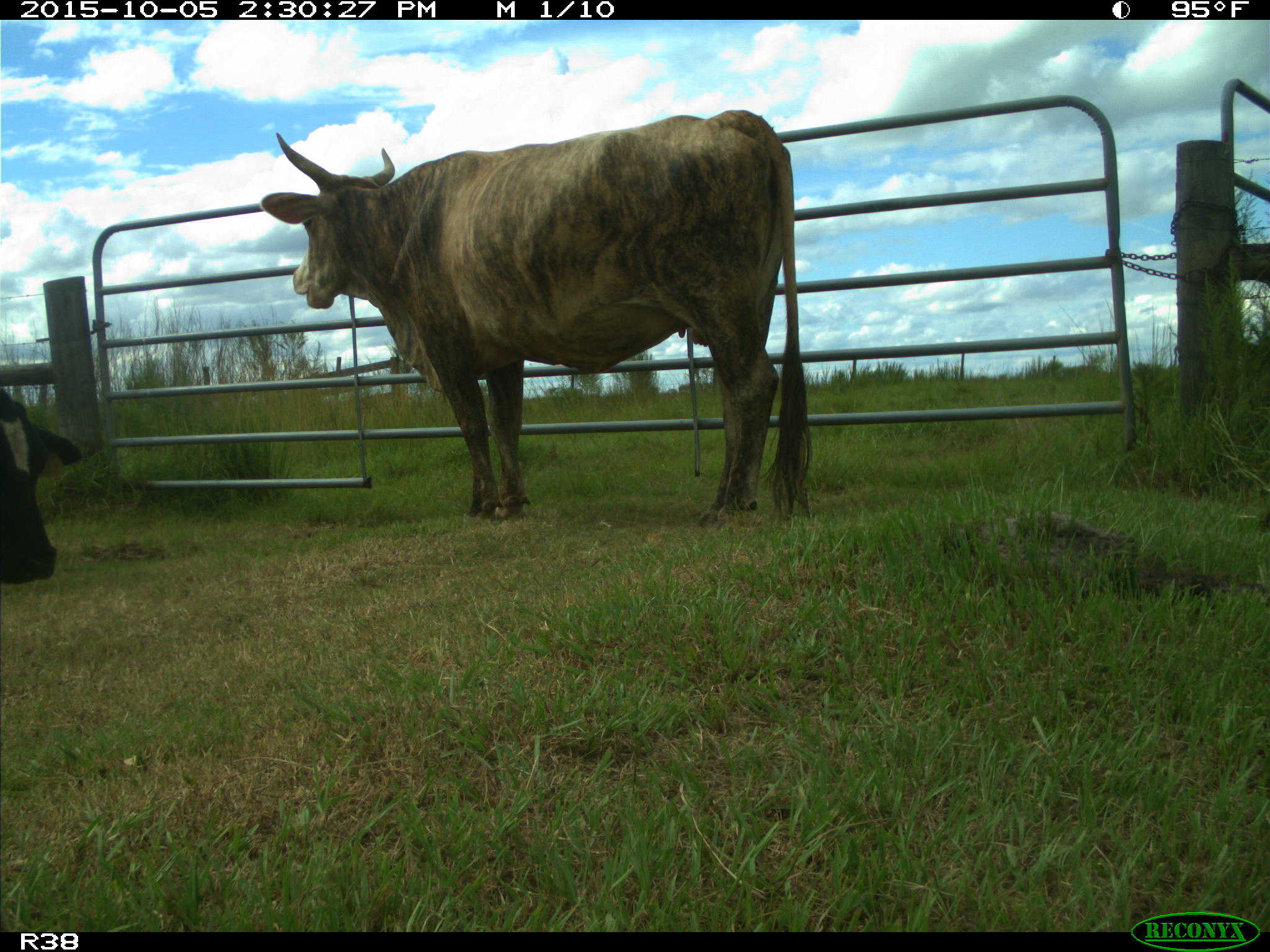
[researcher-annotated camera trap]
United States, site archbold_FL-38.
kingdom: Animalia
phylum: Chordata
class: Mammalia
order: Artiodactyla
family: Bovidae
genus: Bos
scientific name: Bos taurus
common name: domestic cow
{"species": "Bos taurus (domestic cow)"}